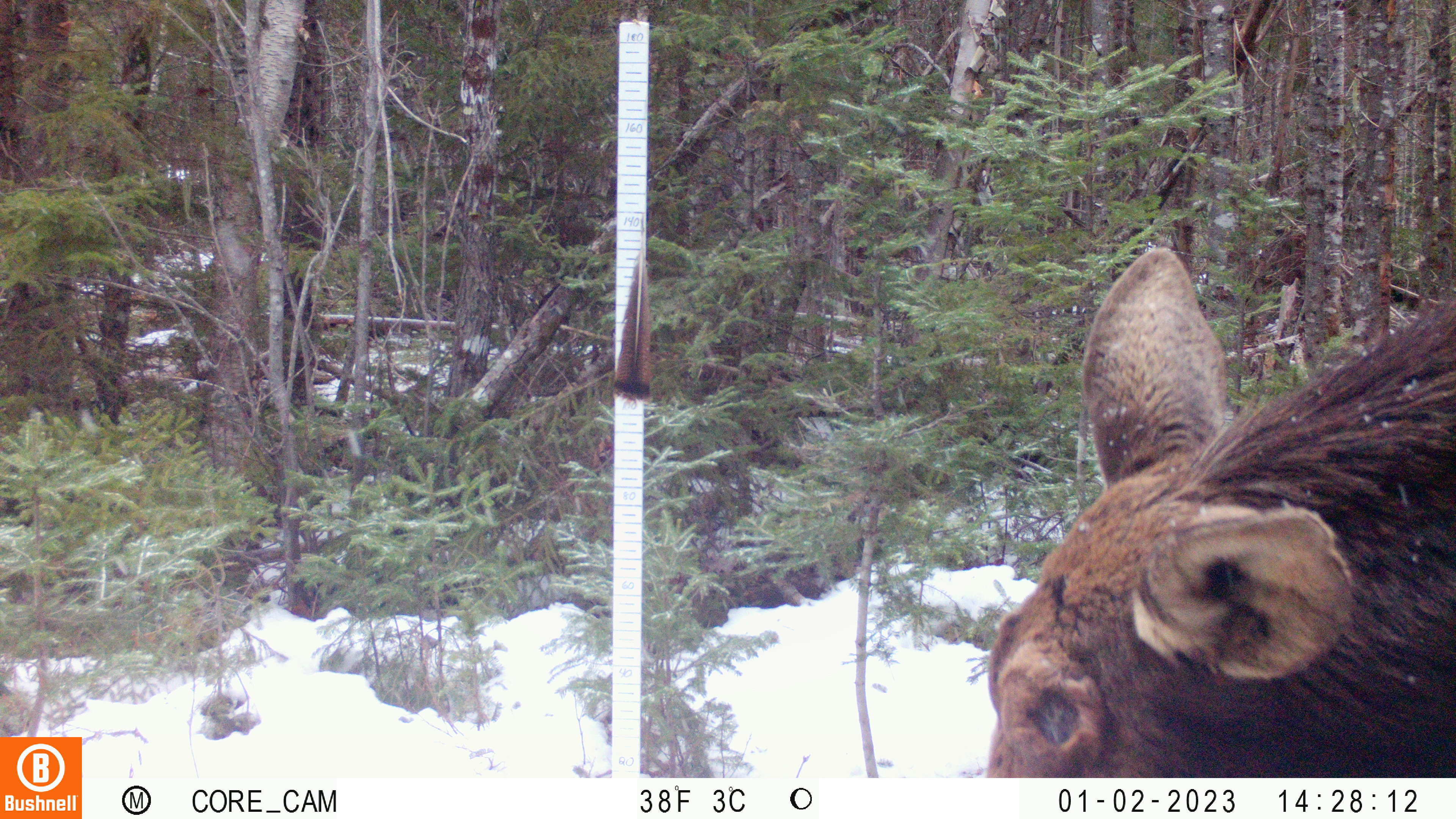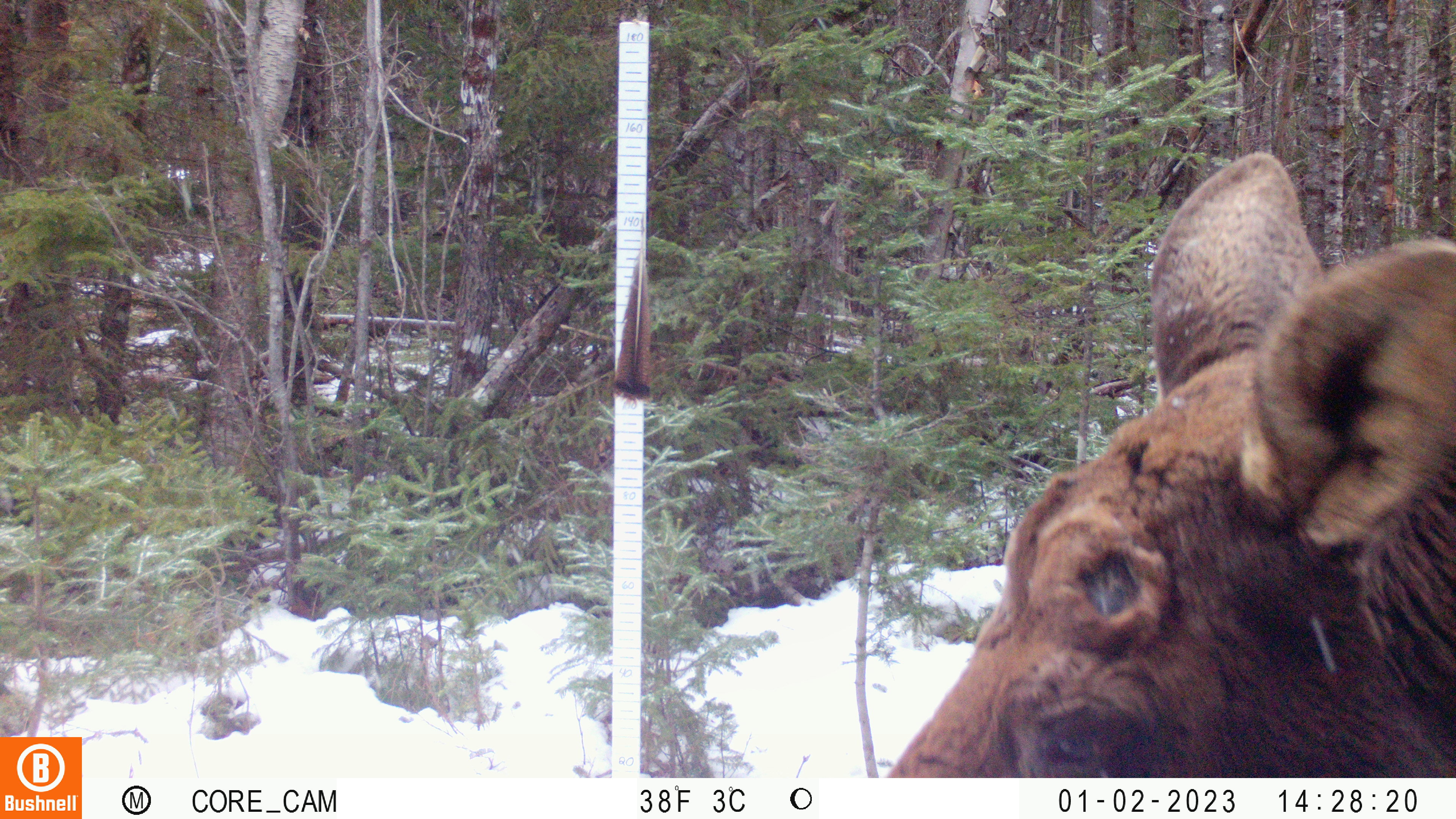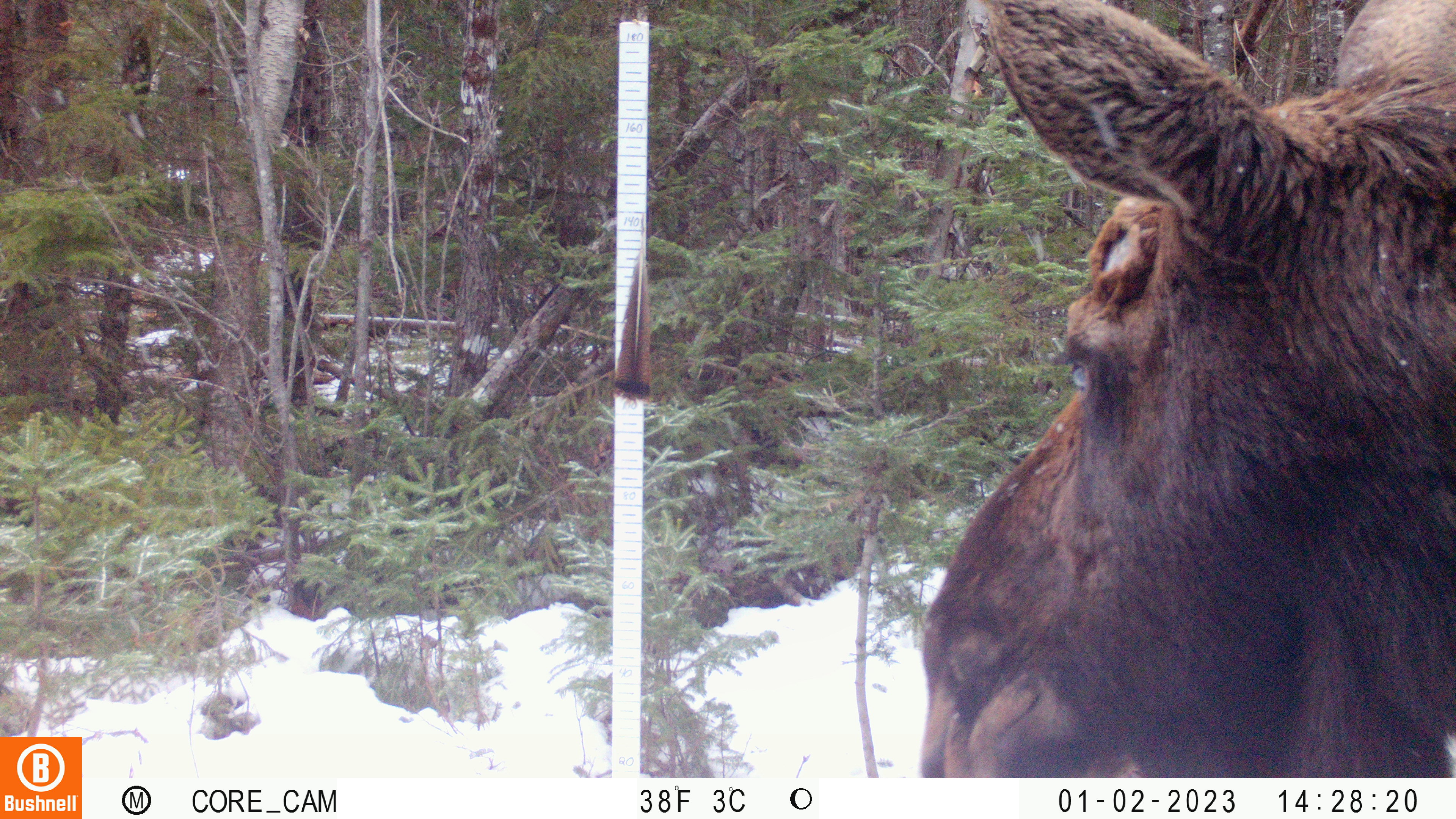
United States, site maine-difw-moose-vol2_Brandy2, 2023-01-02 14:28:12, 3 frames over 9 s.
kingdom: Animalia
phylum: Chordata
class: Mammalia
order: Artiodactyla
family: Cervidae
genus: Alces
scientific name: Alces alces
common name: moose